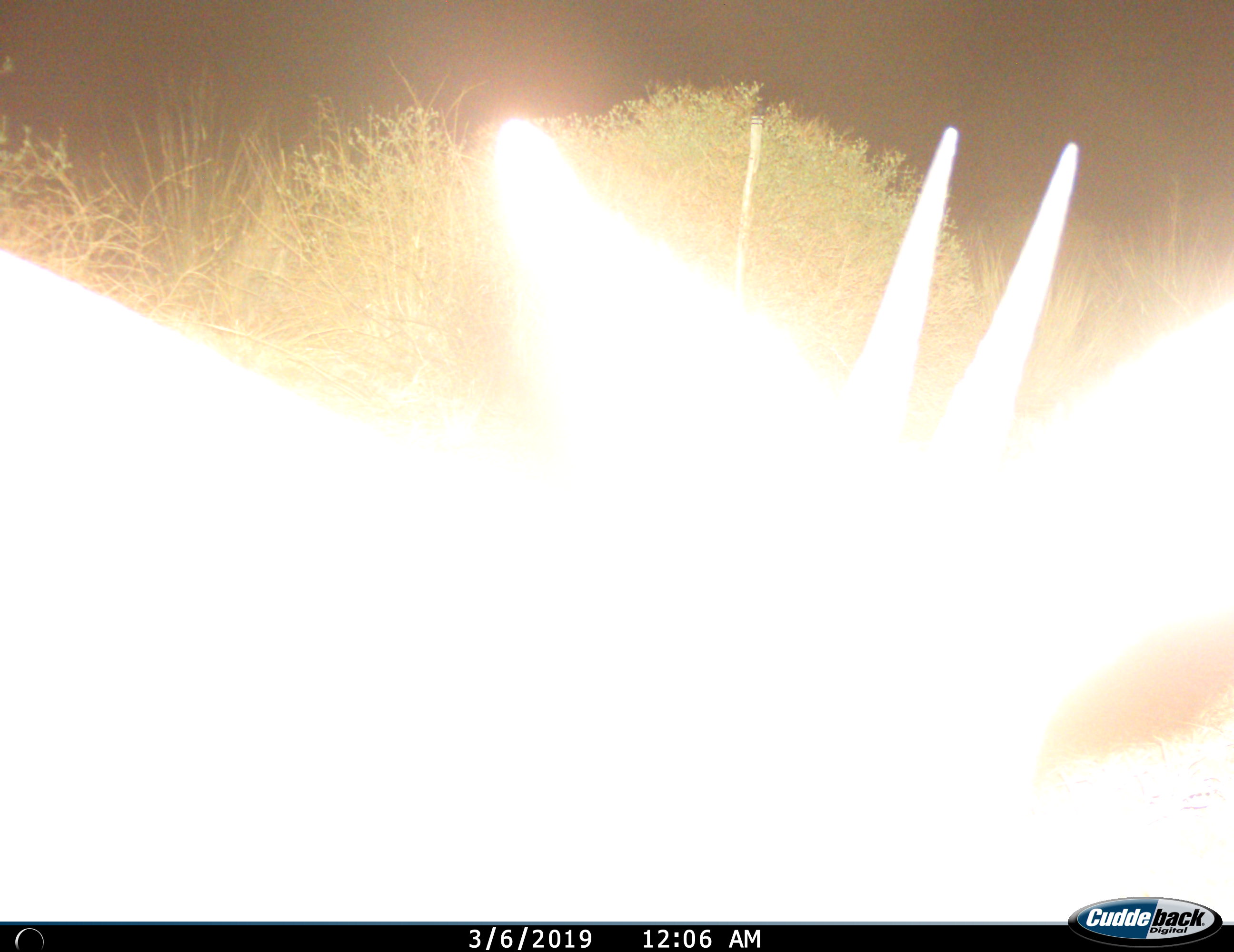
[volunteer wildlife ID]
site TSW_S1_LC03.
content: unidentified animal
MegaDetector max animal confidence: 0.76